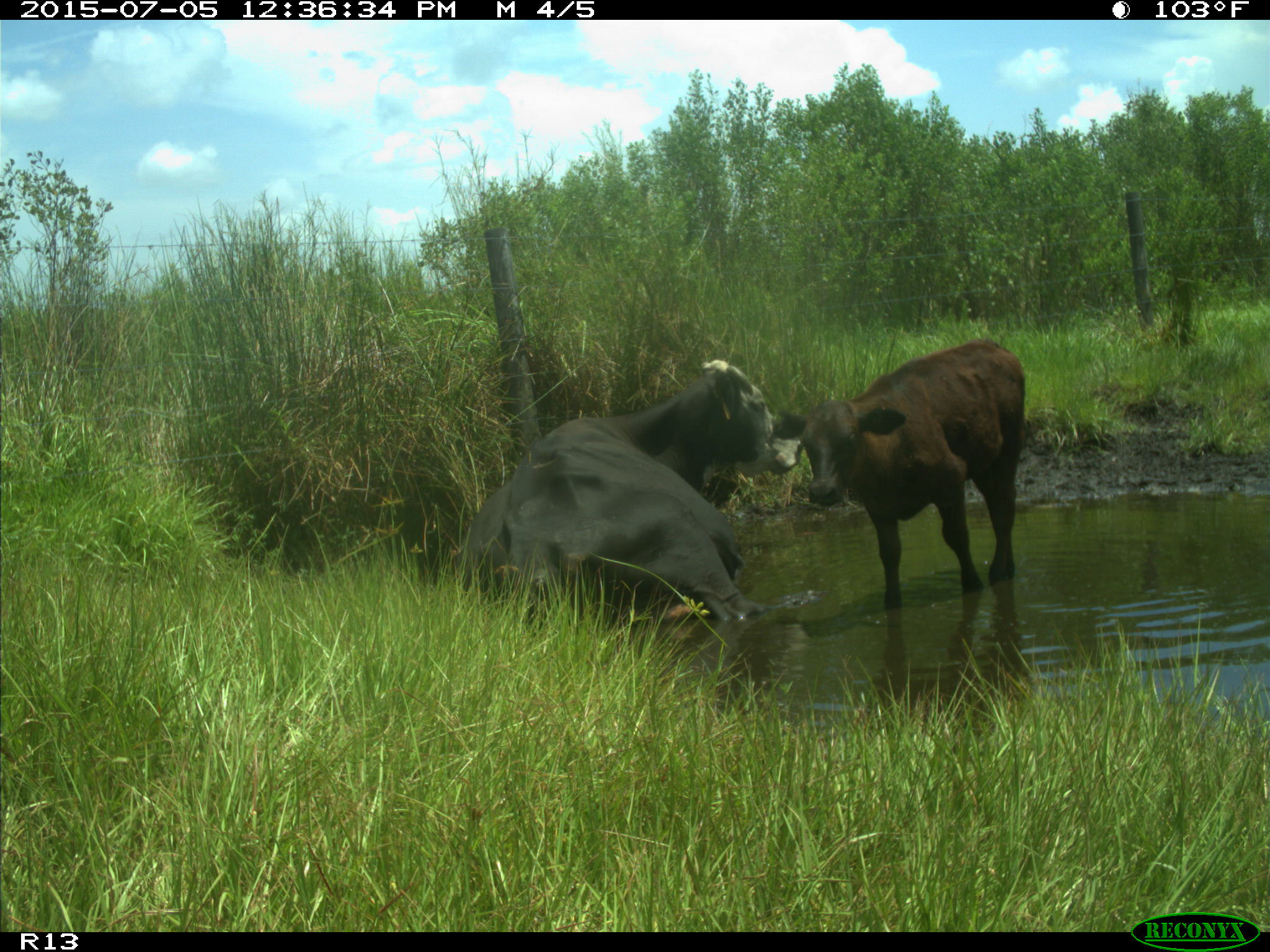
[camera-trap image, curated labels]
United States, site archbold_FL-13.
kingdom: Animalia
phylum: Chordata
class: Mammalia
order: Artiodactyla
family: Bovidae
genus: Bos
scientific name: Bos taurus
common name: domestic cow